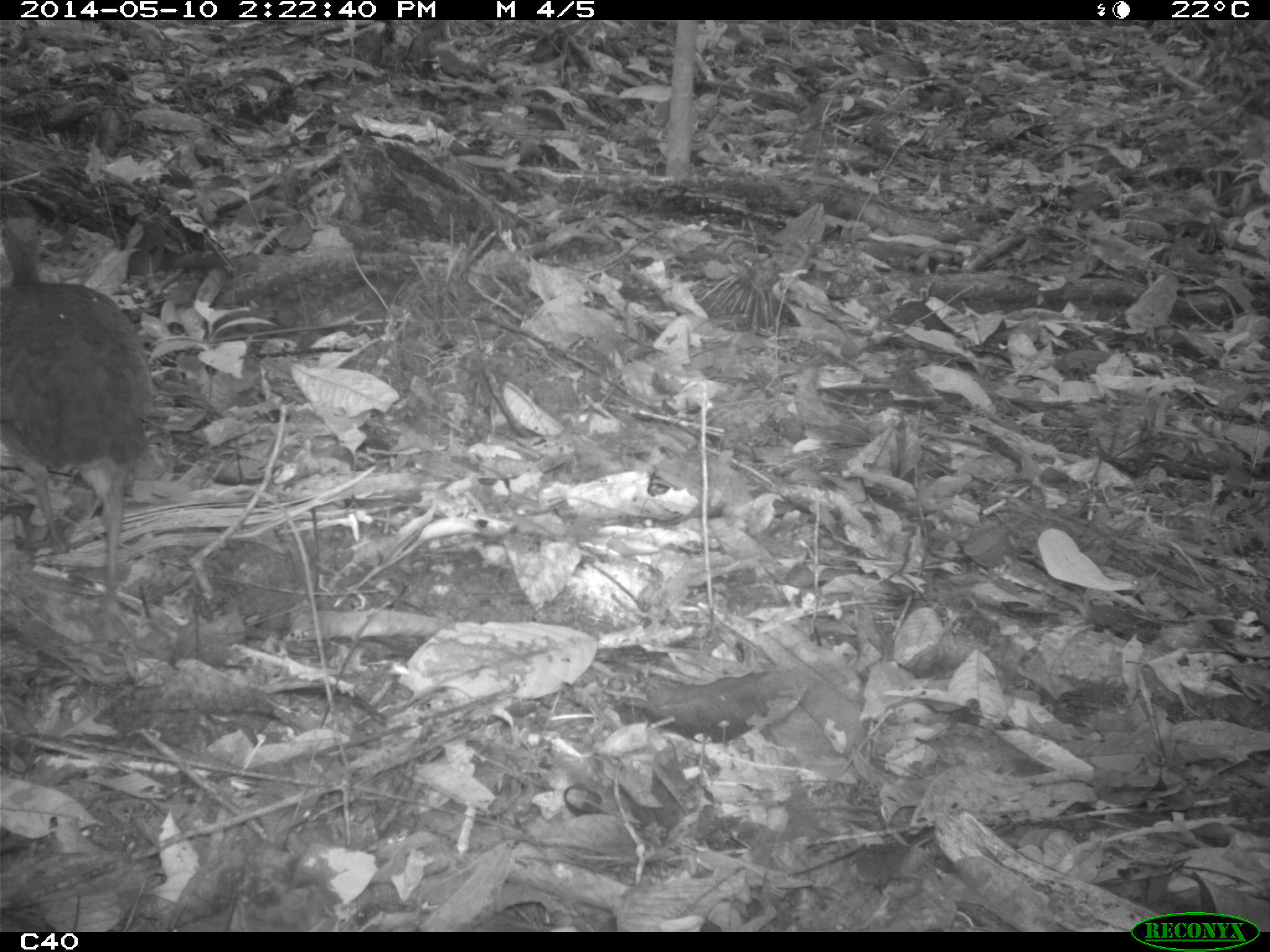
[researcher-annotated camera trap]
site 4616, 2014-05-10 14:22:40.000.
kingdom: Animalia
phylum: Chordata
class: Aves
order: Tinamiformes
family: Tinamidae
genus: Tinamus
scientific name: Tinamus major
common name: great tinamou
Tinamus major (great tinamou), count 1, age adult.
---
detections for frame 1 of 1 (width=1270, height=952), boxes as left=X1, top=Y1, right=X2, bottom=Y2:
tinamus major: left=0, top=216, right=157, bottom=646